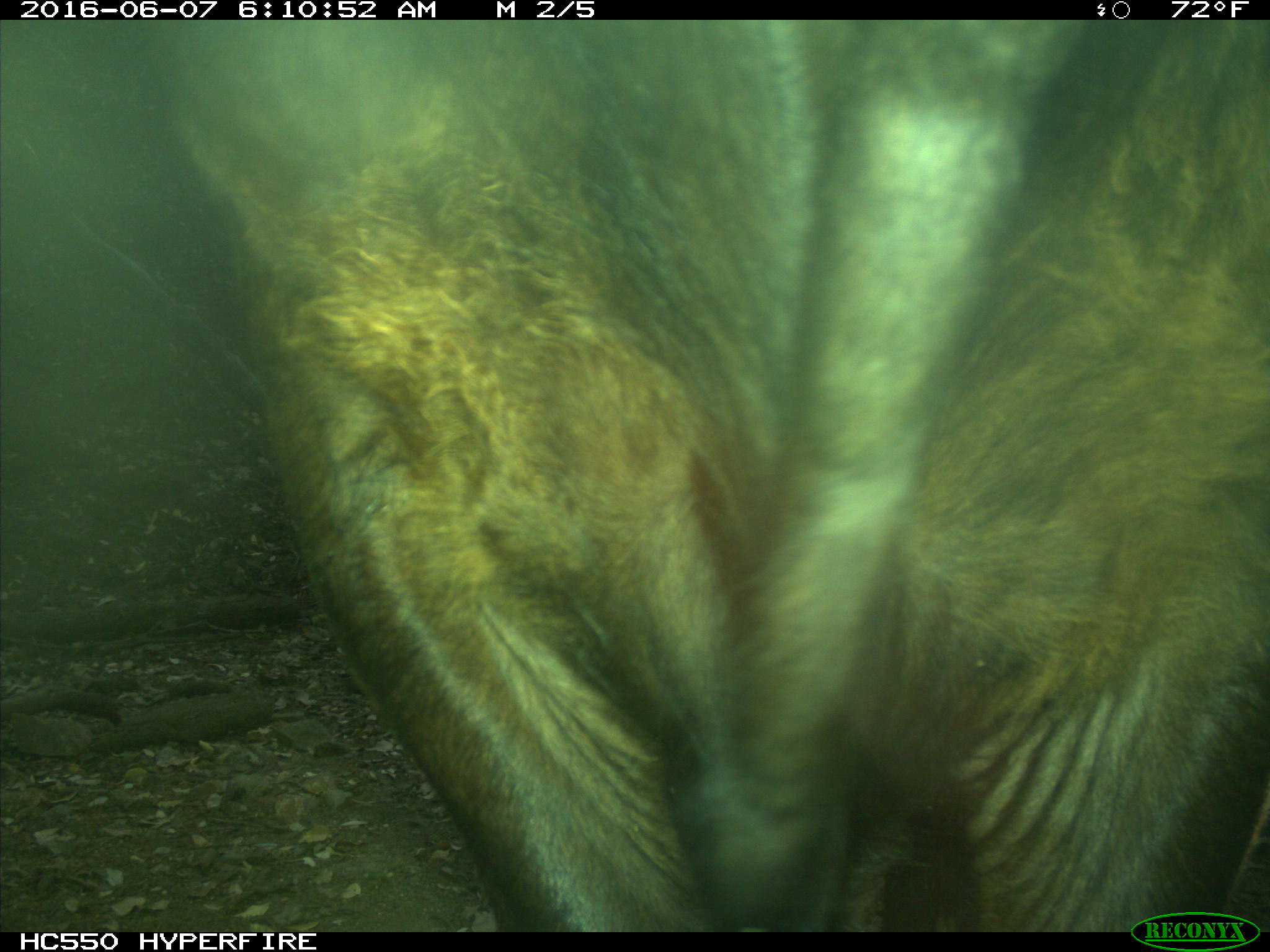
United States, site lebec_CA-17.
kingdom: Animalia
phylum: Chordata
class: Mammalia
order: Artiodactyla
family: Bovidae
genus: Bos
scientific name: Bos taurus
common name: domestic cow